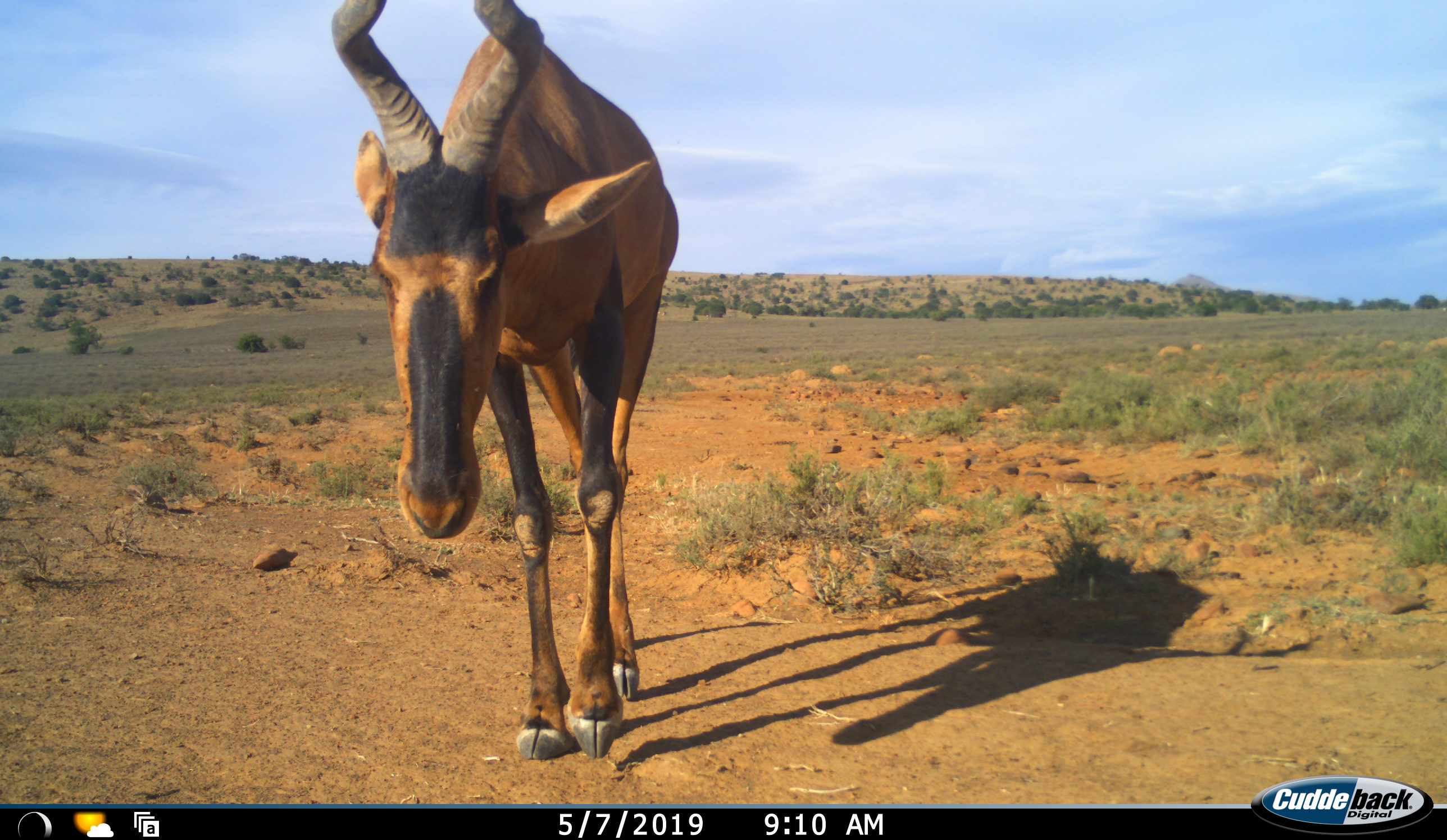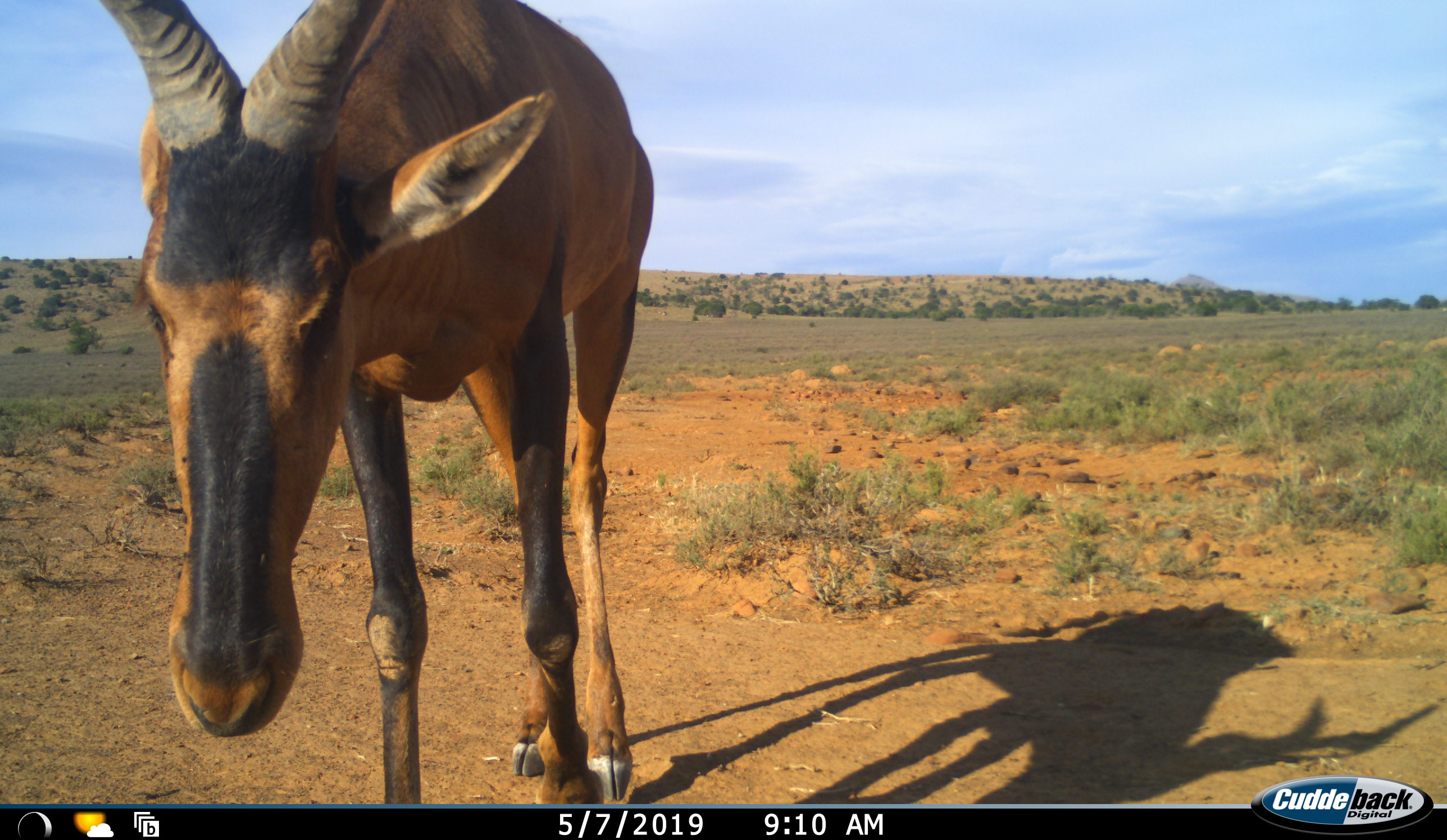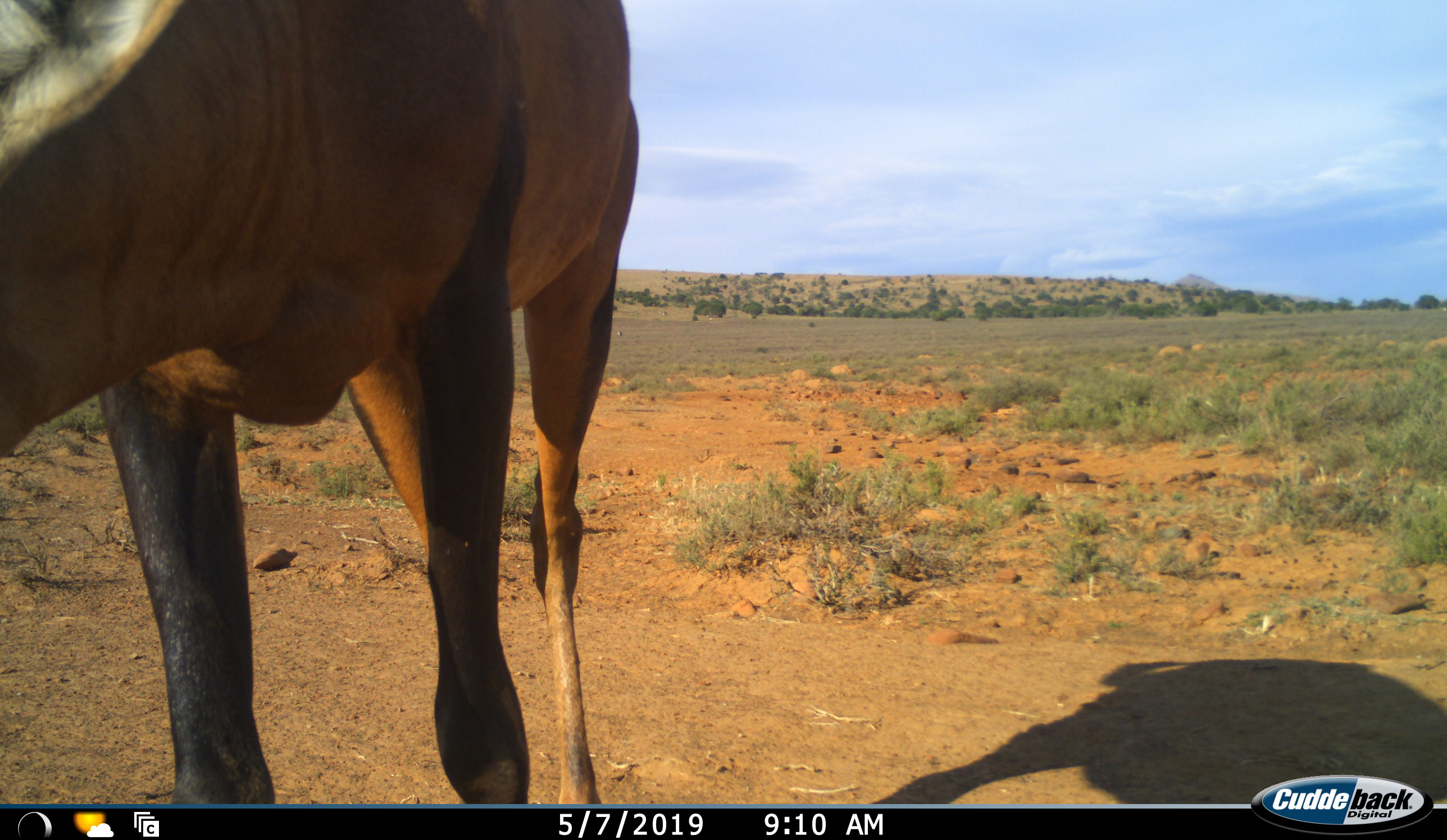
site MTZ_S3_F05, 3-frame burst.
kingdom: Animalia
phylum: Chordata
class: Mammalia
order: Artiodactyla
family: Bovidae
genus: Alcelaphus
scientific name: Alcelaphus buselaphus caama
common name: red hartebeest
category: hartebeestred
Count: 1.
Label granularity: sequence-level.